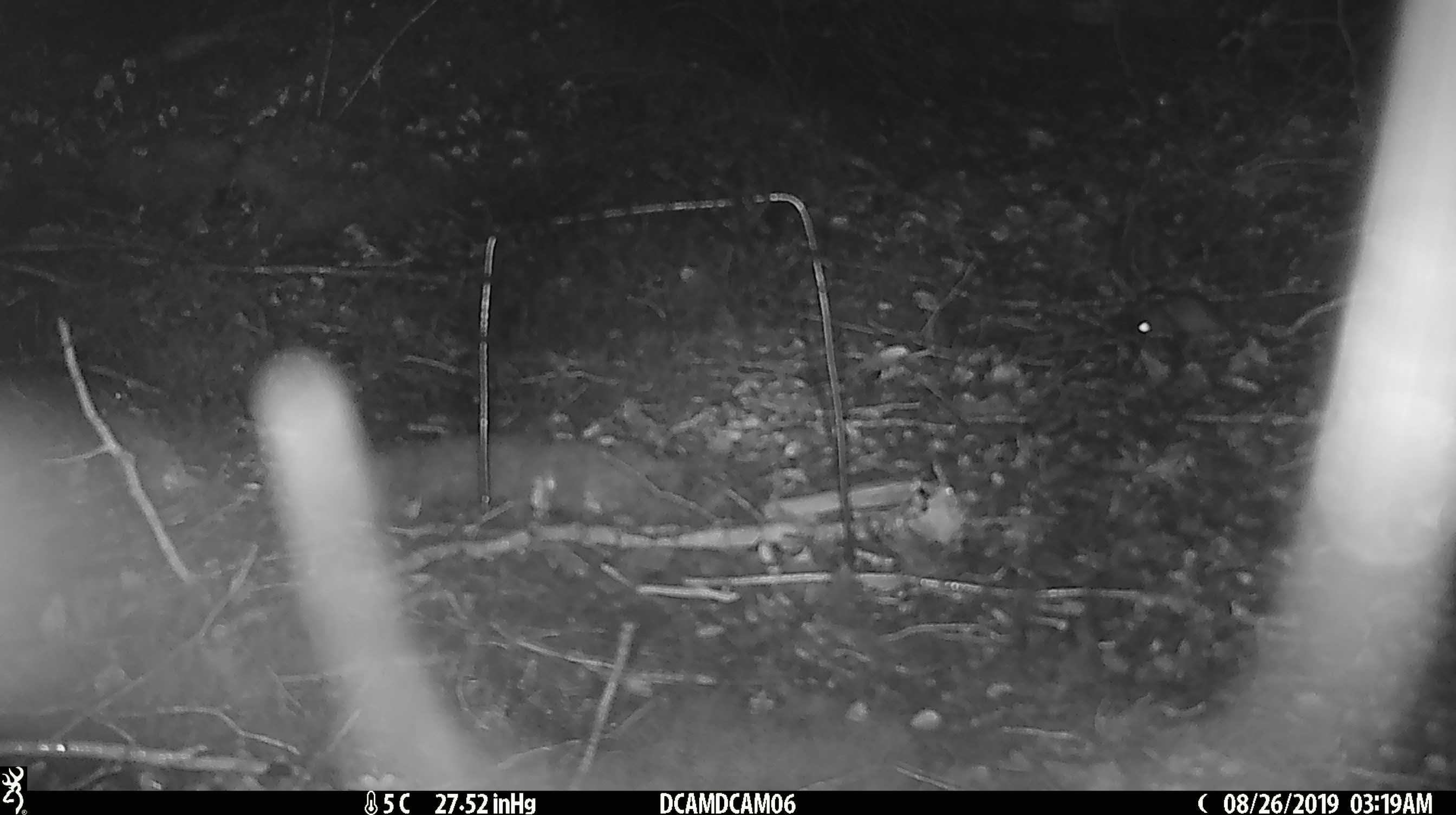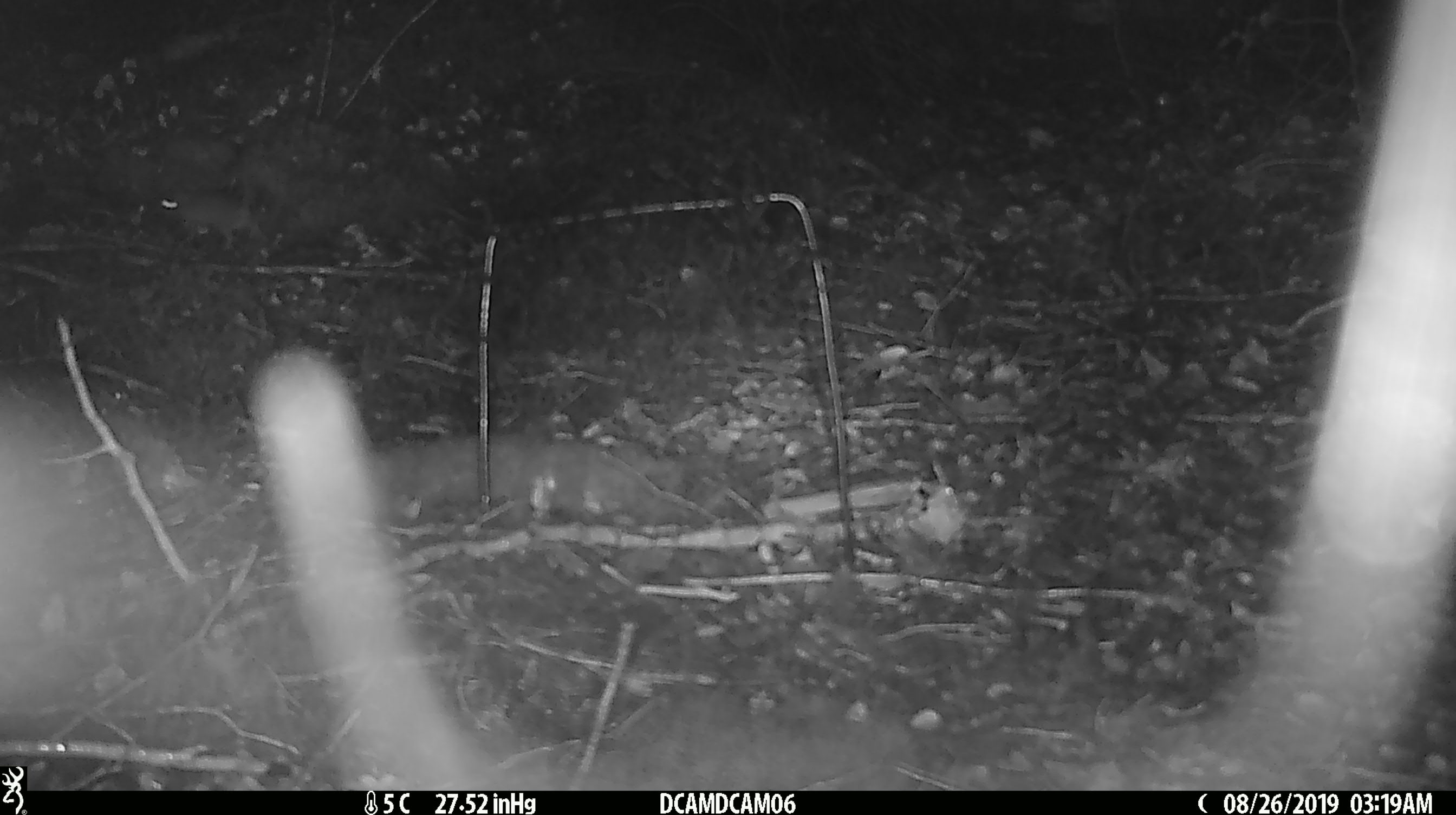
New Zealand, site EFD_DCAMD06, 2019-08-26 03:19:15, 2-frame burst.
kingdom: Animalia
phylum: Chordata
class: Mammalia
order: Rodentia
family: Muridae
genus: Mus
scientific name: Mus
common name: mouse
Mouse (Mus).